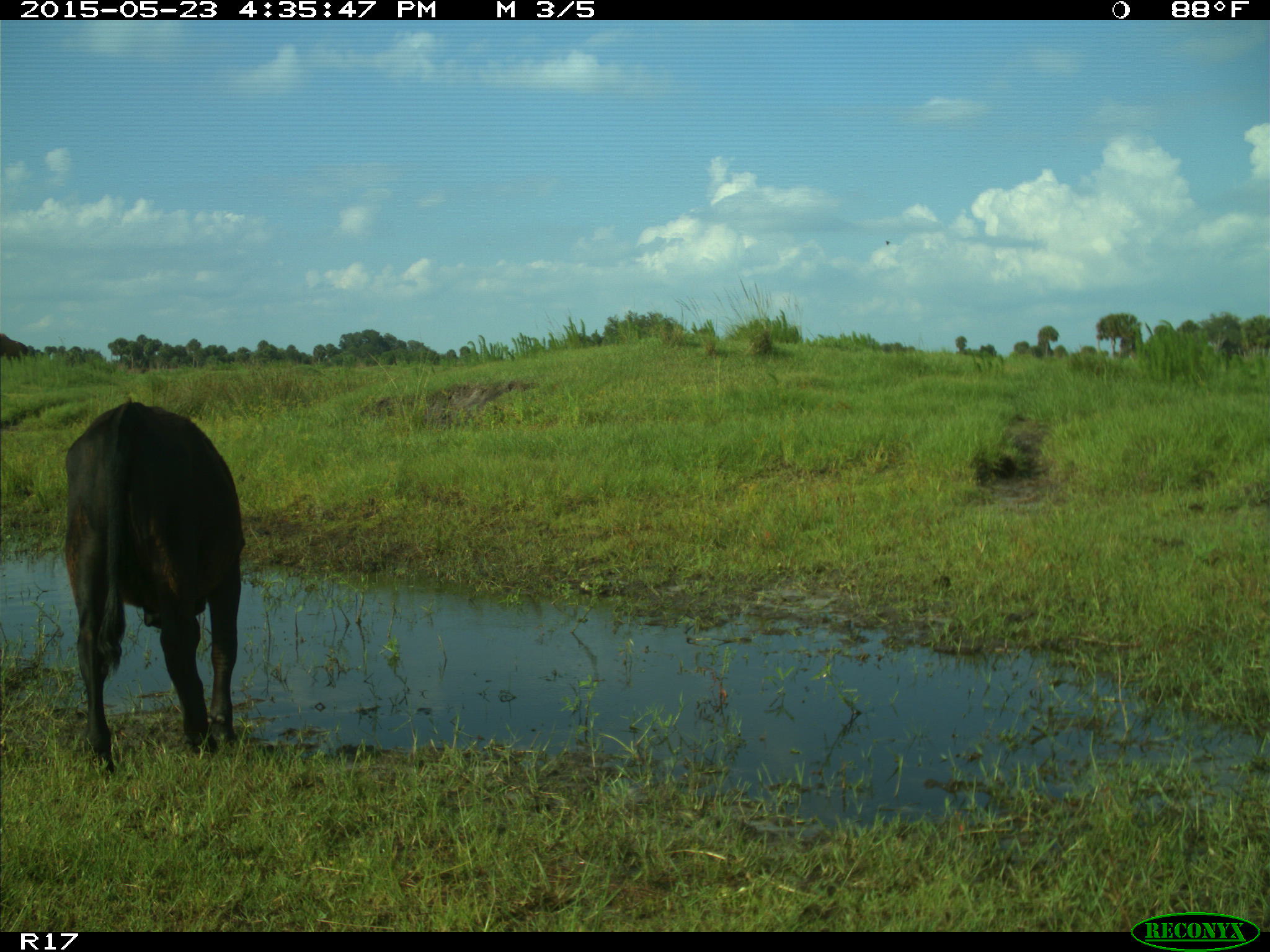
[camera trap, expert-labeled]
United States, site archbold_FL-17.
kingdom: Animalia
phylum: Chordata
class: Mammalia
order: Artiodactyla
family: Bovidae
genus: Bos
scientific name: Bos taurus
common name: domestic cow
Bos taurus (domestic cow).